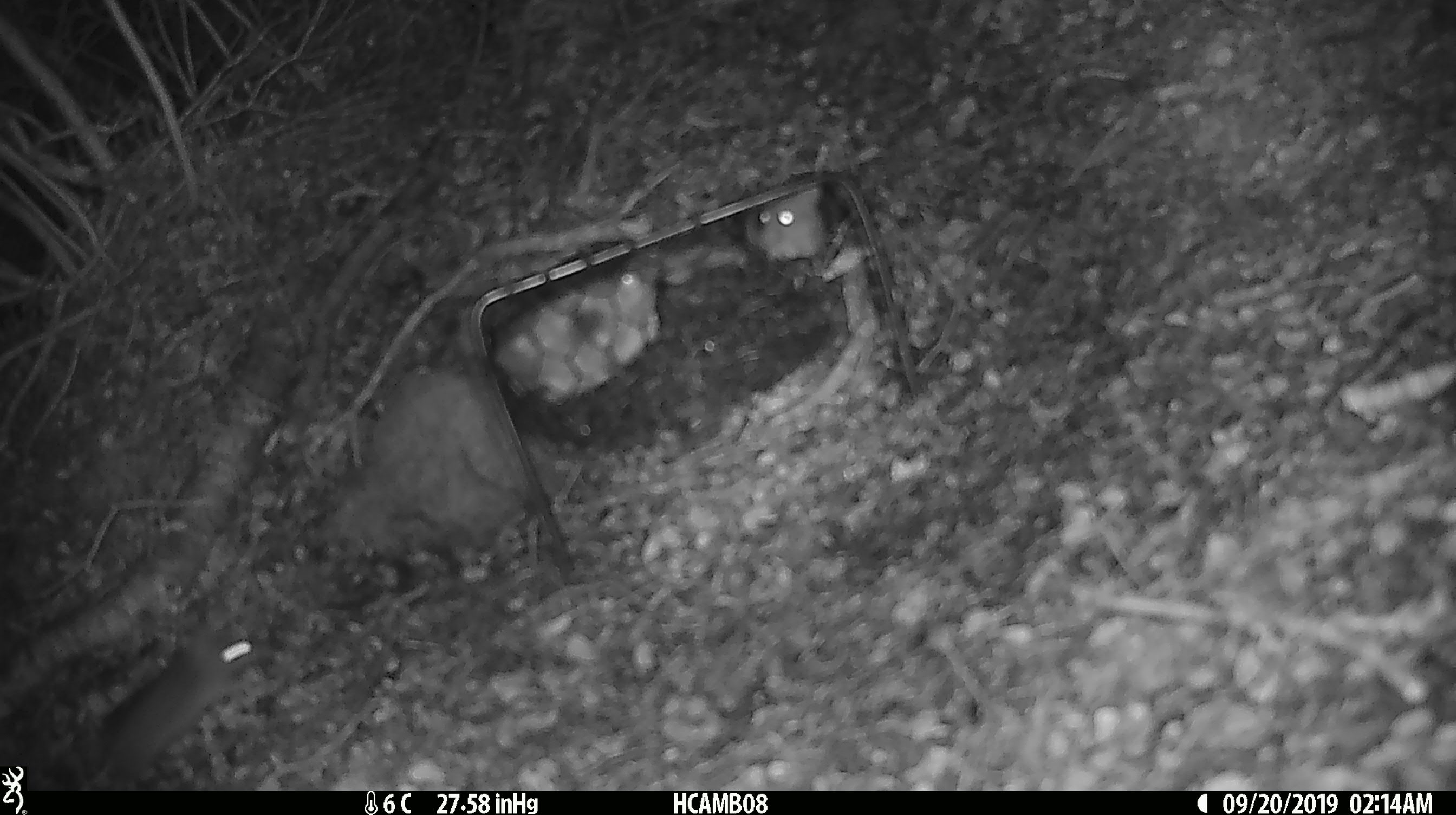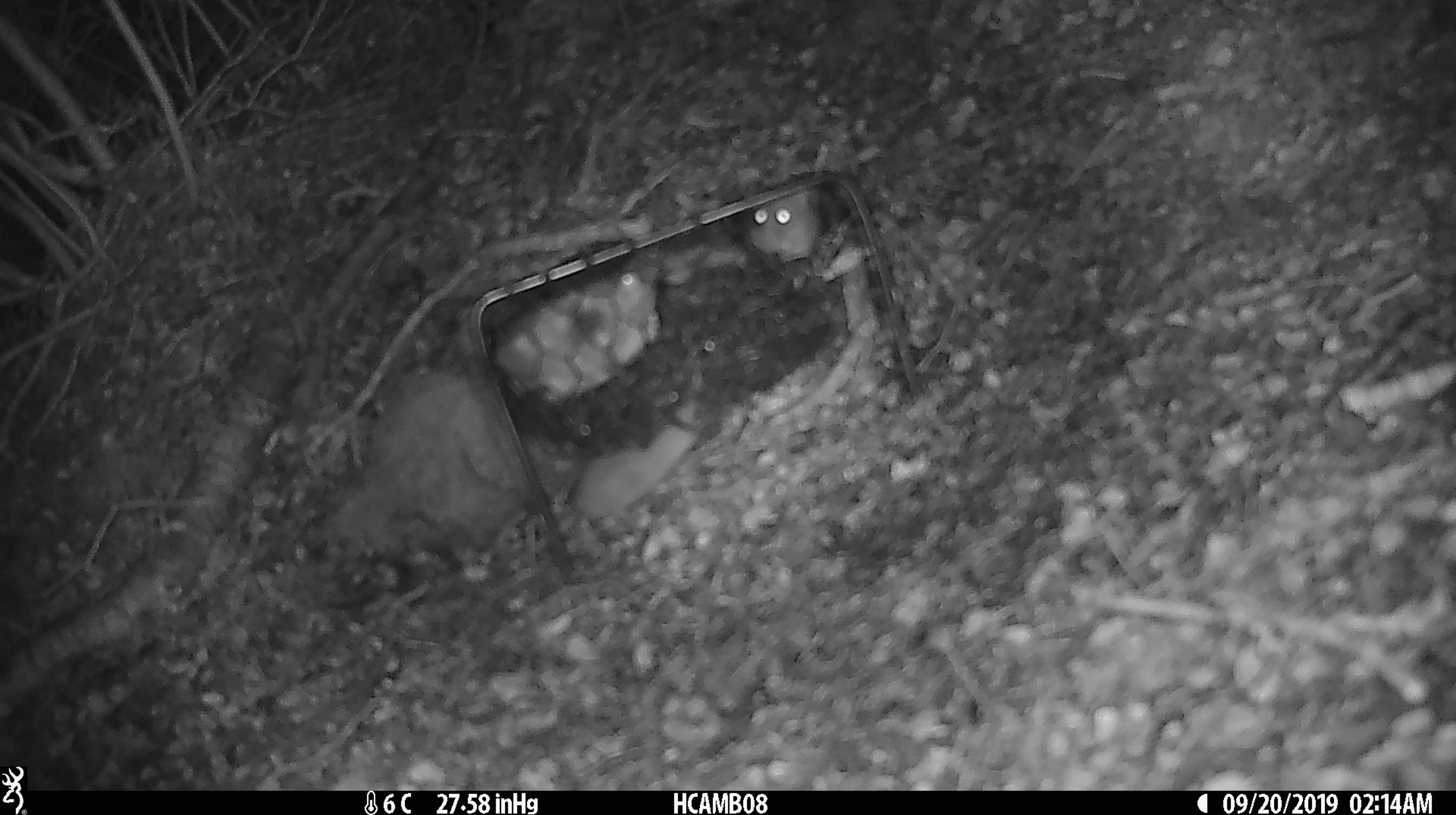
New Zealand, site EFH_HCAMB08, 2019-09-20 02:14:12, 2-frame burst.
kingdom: Animalia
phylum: Chordata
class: Mammalia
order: Rodentia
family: Muridae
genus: Mus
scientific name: Mus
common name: mouse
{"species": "mouse (Mus)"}